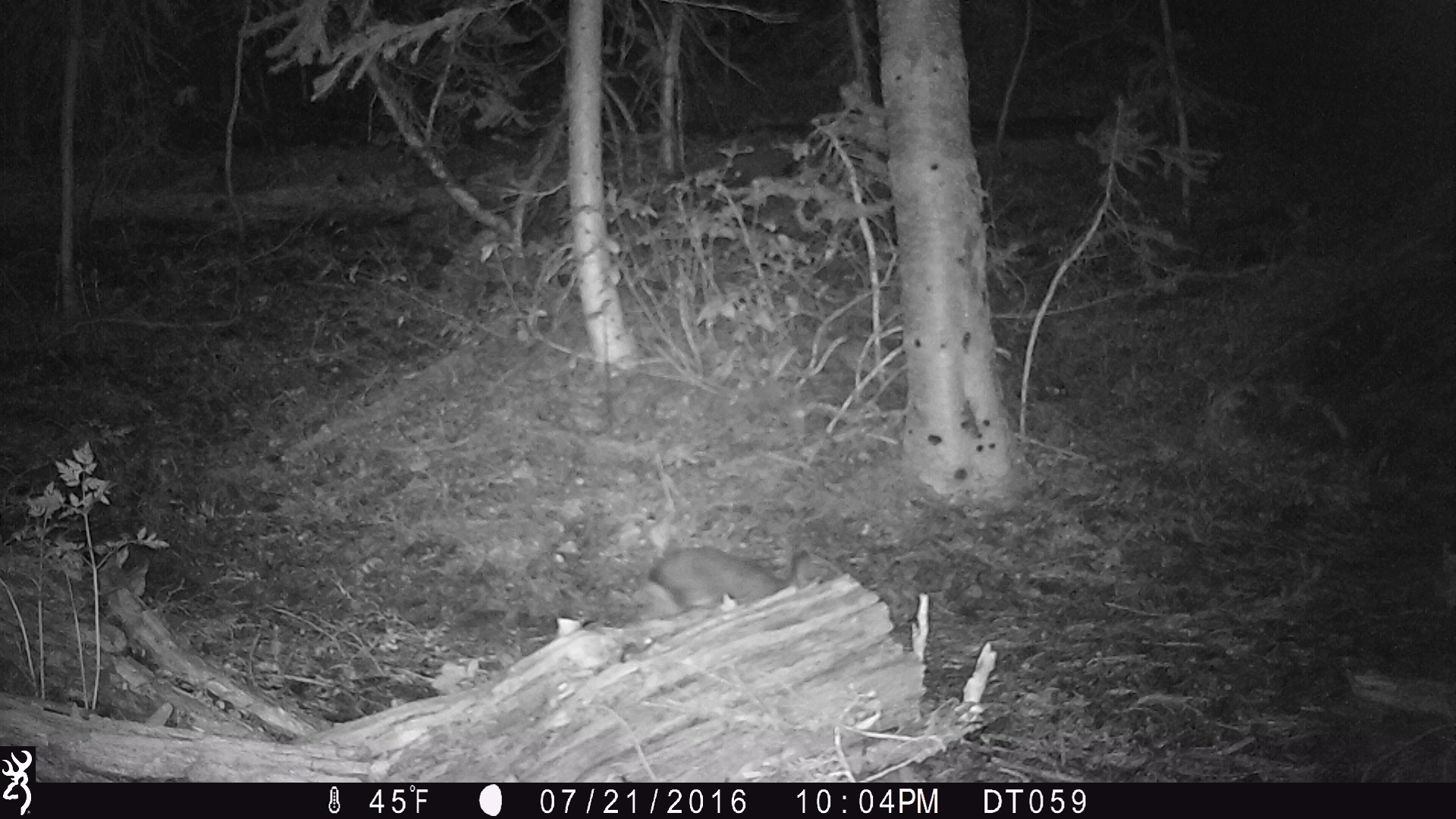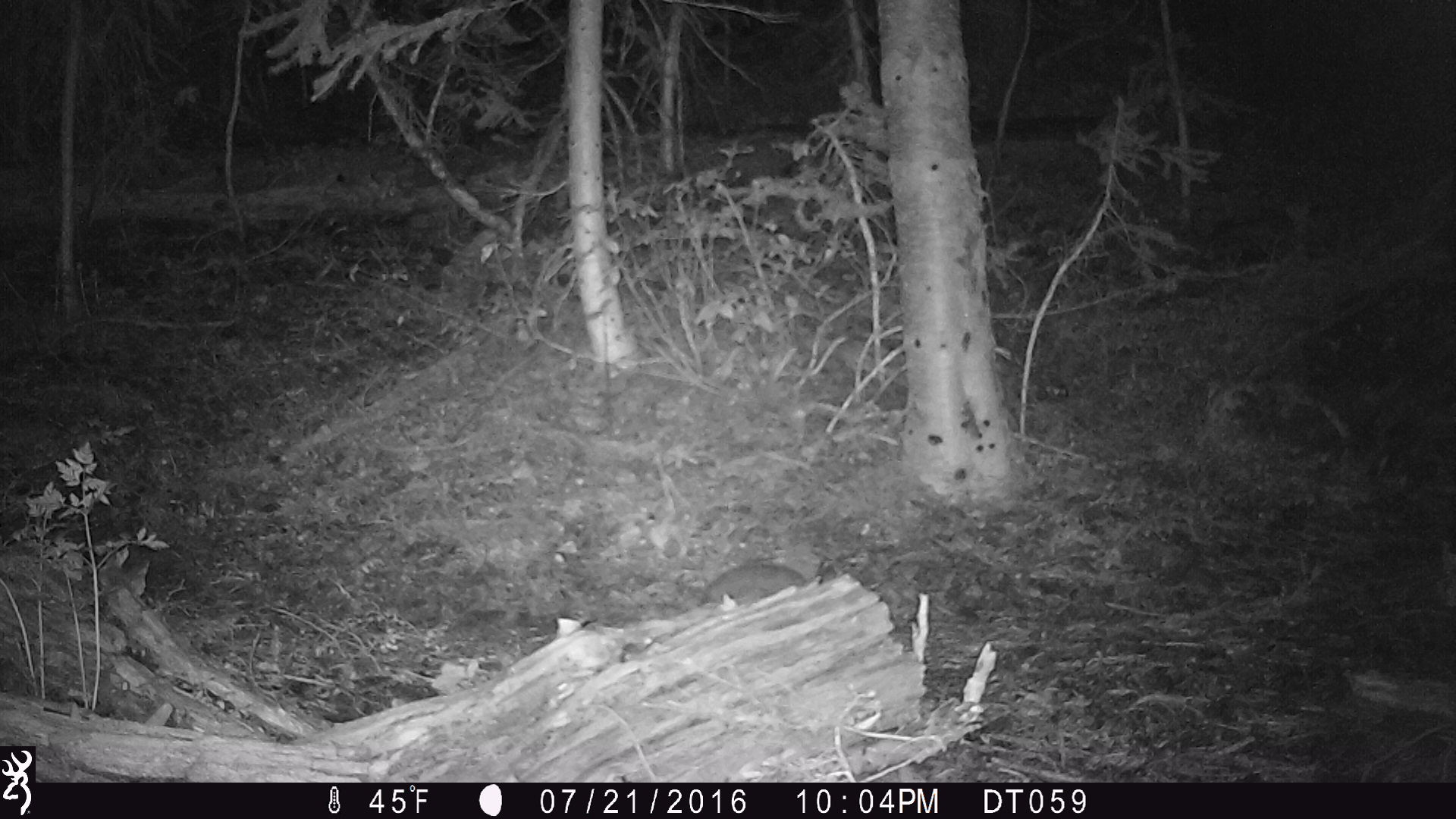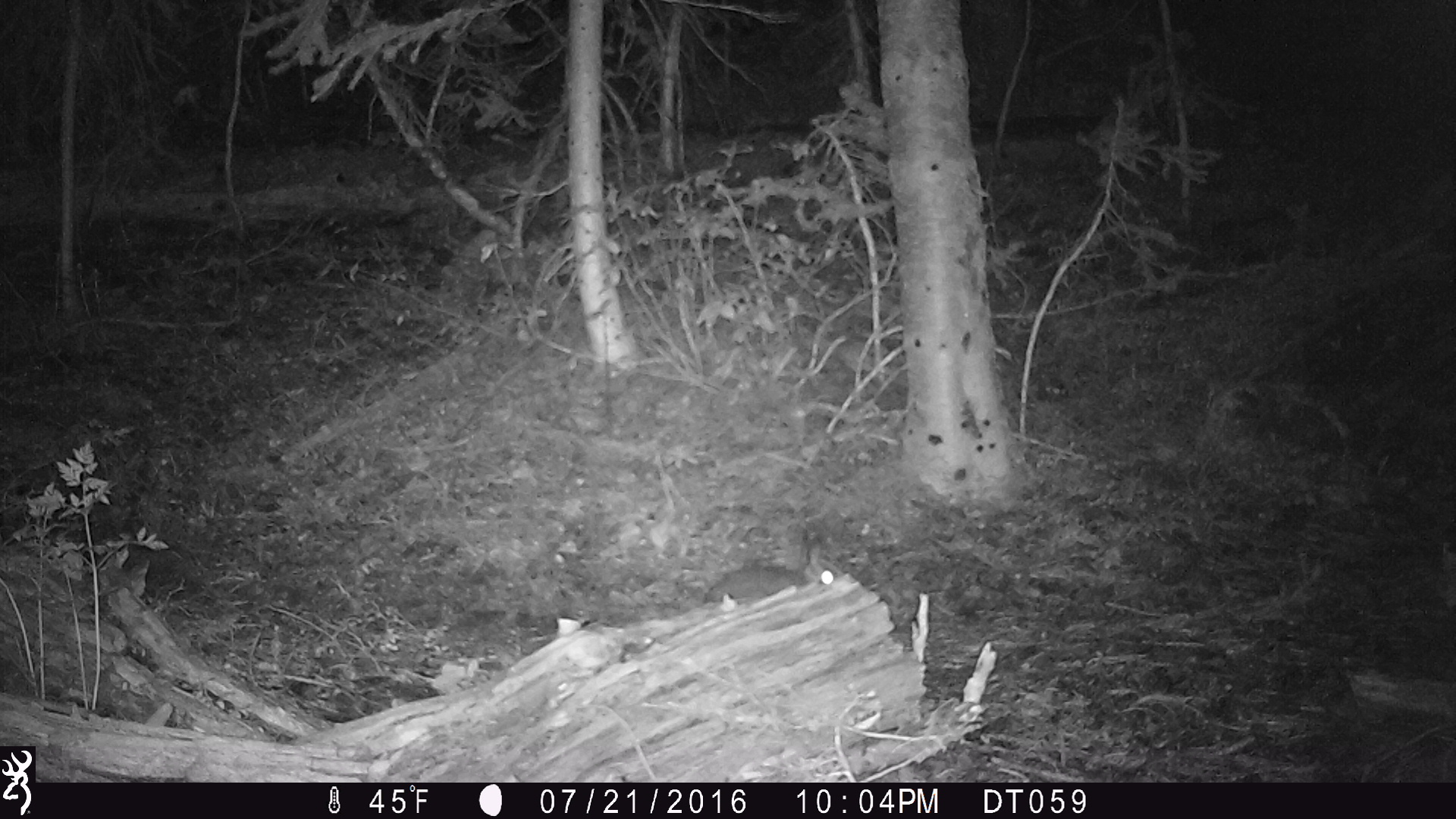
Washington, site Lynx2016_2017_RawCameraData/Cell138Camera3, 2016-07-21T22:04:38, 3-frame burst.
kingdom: Animalia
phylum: Chordata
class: Mammalia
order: Lagomorpha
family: Leporidae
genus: Lepus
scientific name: Lepus americanus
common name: snowshoe hare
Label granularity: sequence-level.